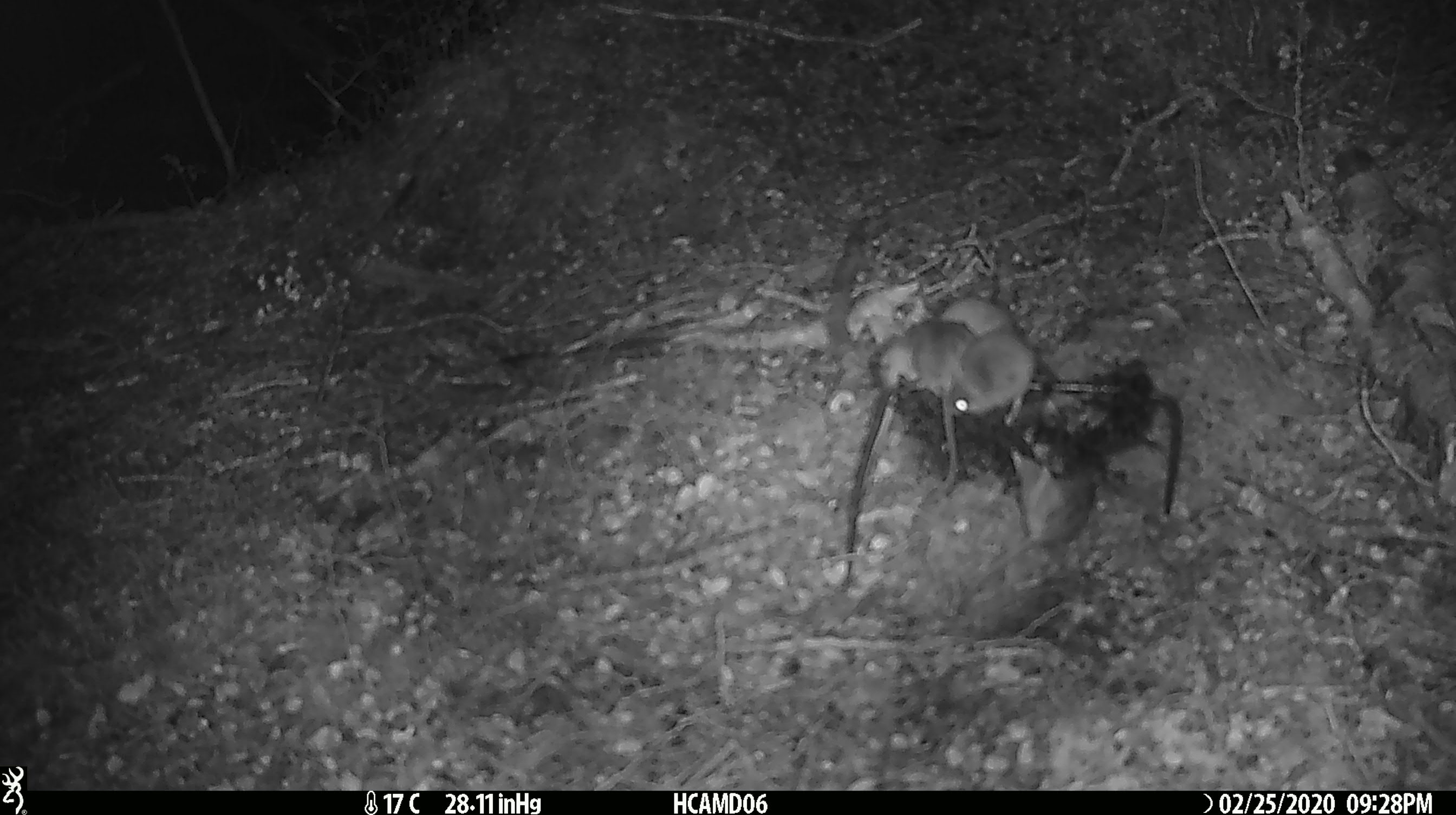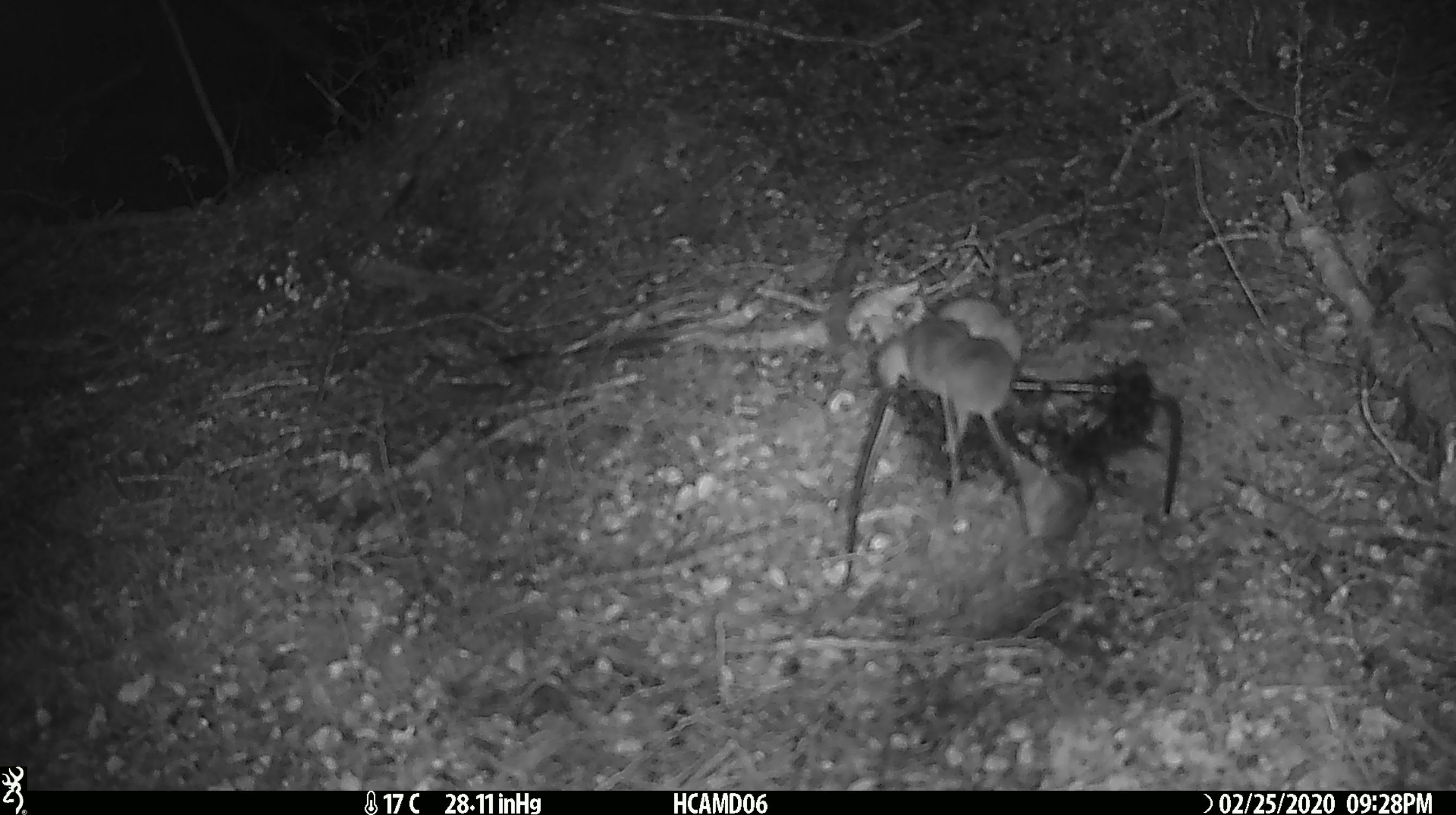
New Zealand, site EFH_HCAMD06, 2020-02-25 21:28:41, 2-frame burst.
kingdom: Animalia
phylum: Chordata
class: Mammalia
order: Rodentia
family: Muridae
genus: Mus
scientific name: Mus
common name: mouse